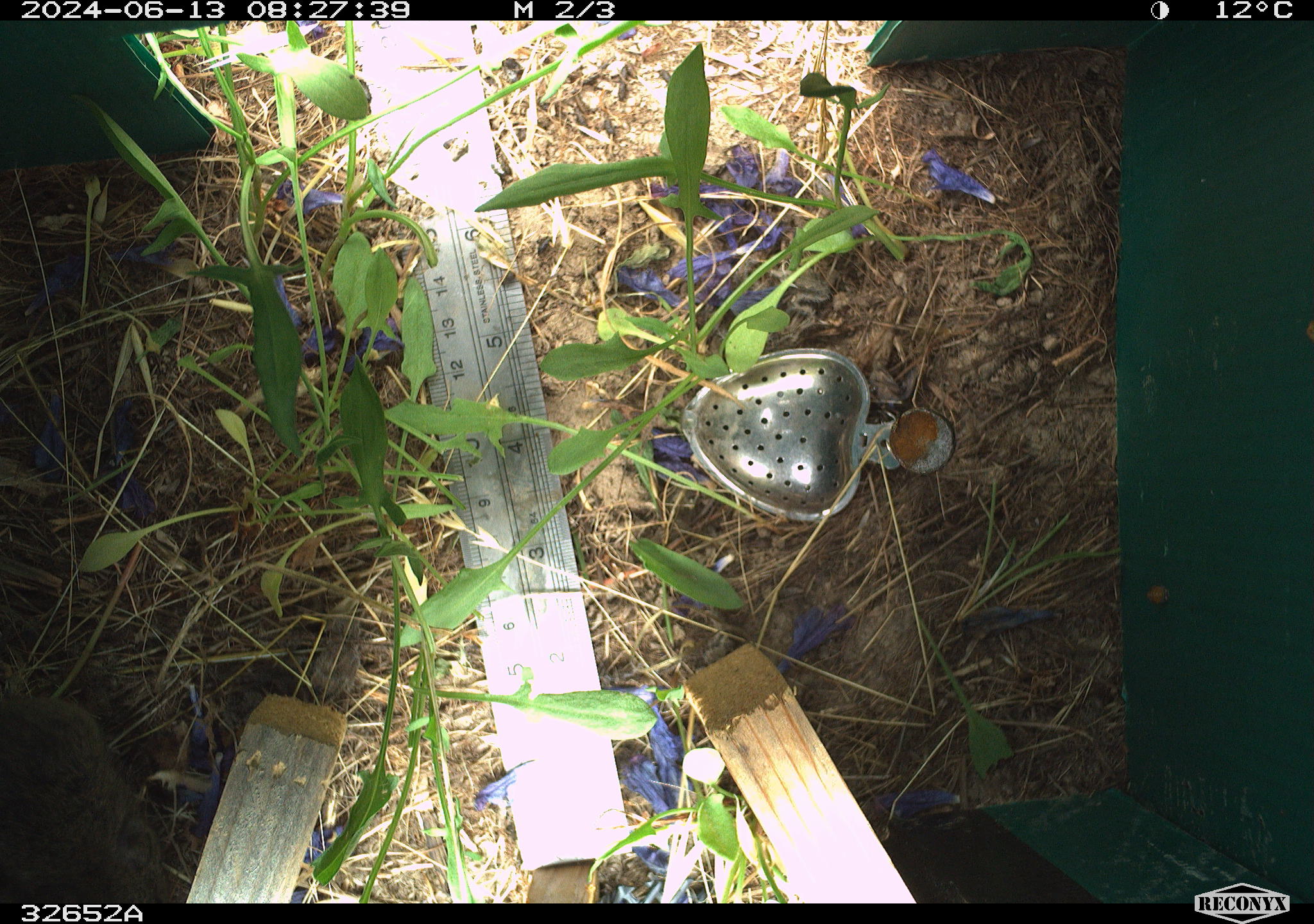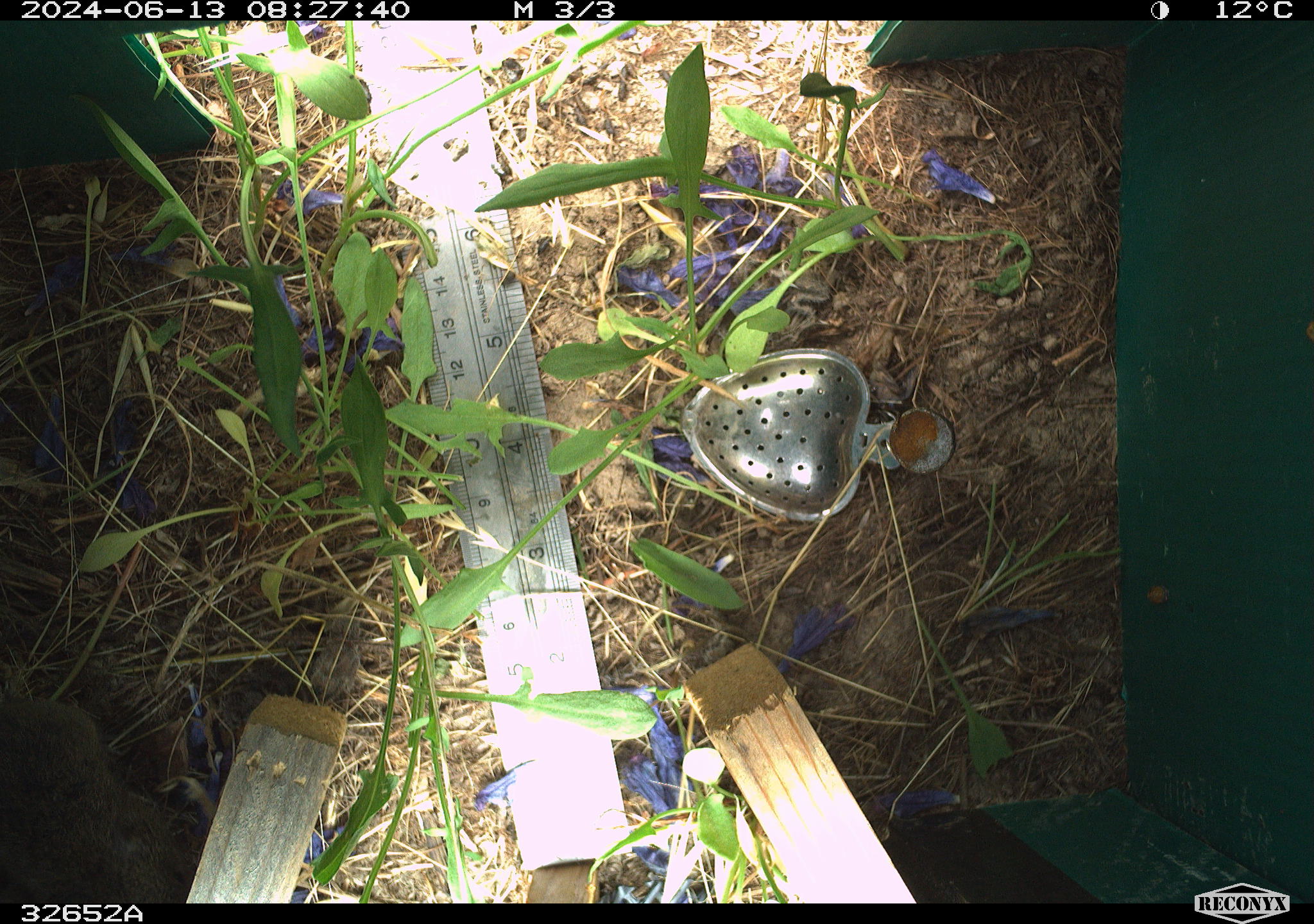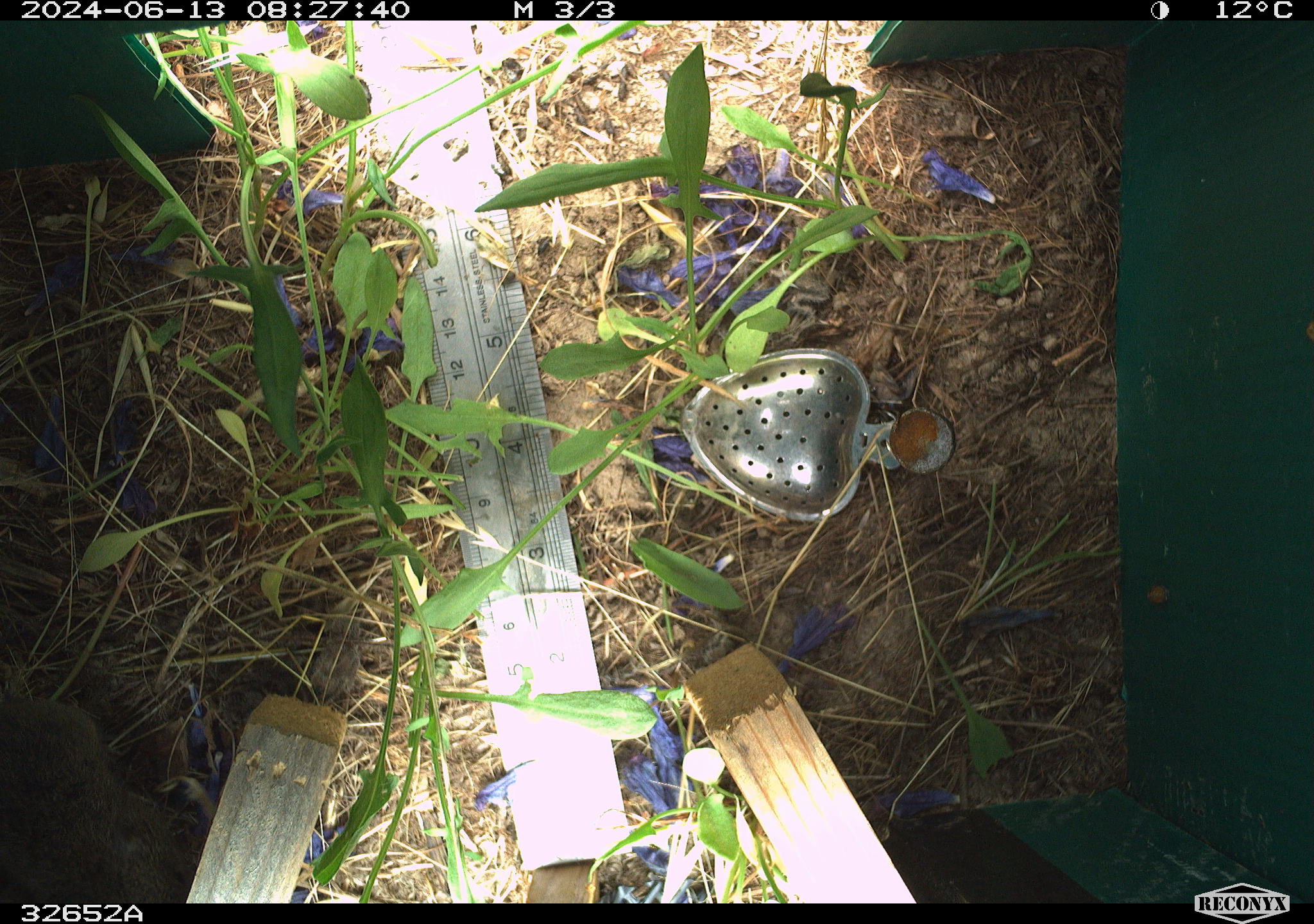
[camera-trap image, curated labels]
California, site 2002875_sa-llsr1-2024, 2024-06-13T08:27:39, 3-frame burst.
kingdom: Animalia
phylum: Chordata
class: Mammalia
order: Rodentia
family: Cricetidae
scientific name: Arvicolinae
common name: voles, lemmings, and muskrats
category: arvicolinae subfamily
Arvicolinae subfamily (voles, lemmings, and muskrats) (Arvicolinae).